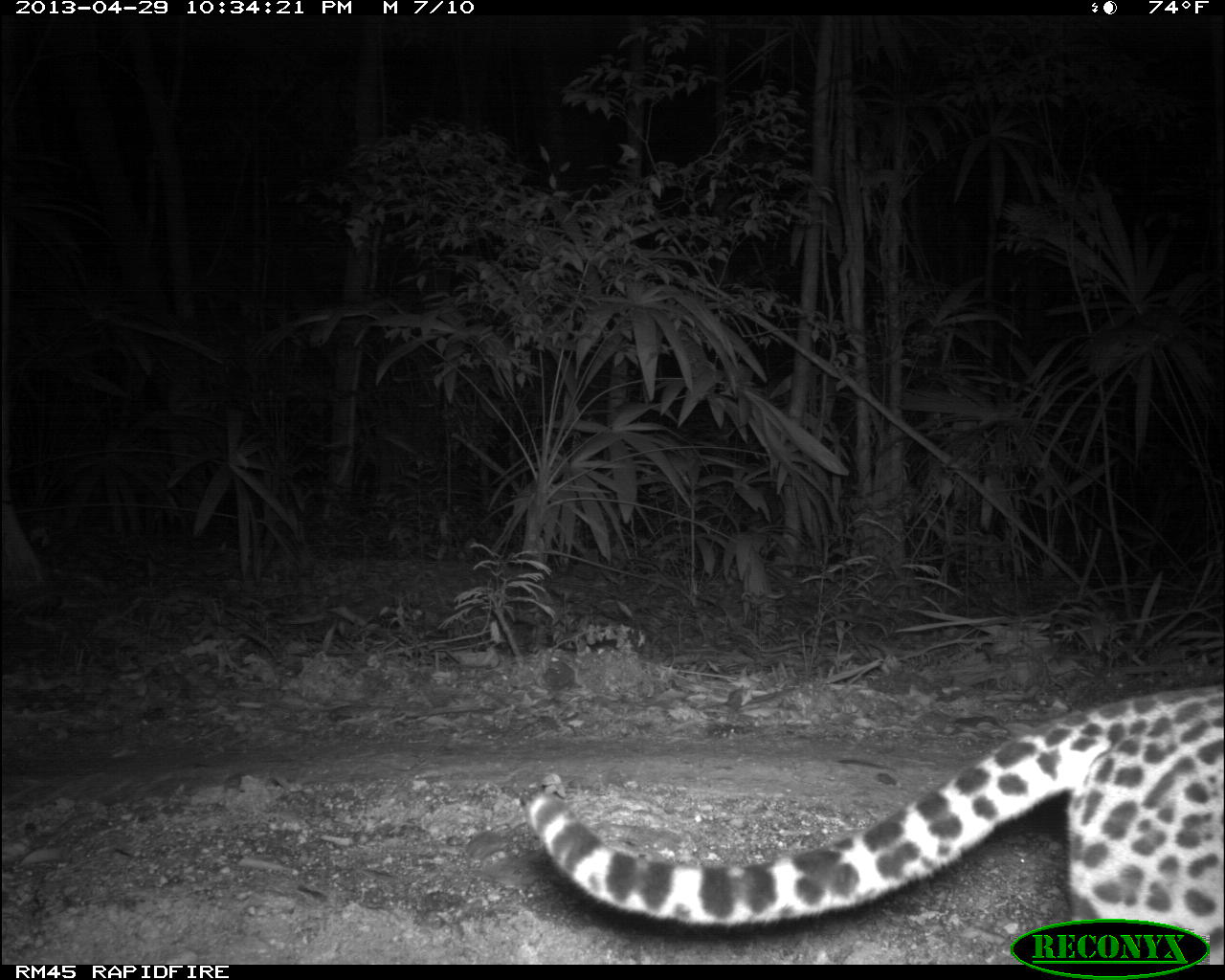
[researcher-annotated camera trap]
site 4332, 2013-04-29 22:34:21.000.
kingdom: Animalia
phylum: Chordata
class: Mammalia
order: Carnivora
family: Felidae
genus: Leopardus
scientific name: Leopardus pardalis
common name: ocelot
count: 1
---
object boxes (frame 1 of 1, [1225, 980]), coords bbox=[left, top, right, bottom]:
leopardus pardalis: bbox=[521, 674, 1225, 964]